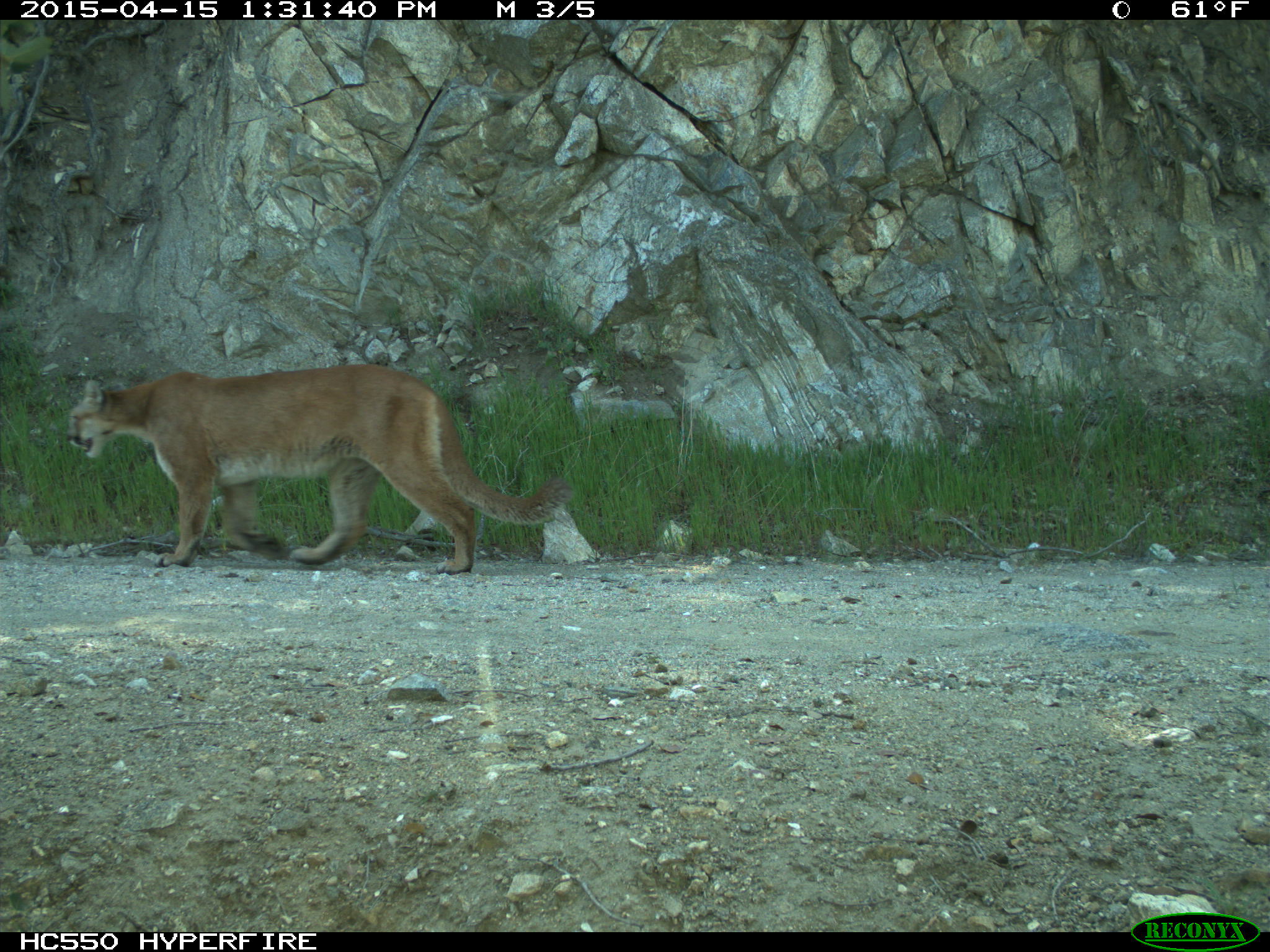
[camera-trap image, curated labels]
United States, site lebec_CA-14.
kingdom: Animalia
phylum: Chordata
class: Mammalia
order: Carnivora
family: Felidae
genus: Puma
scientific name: Puma concolor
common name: mountain lion